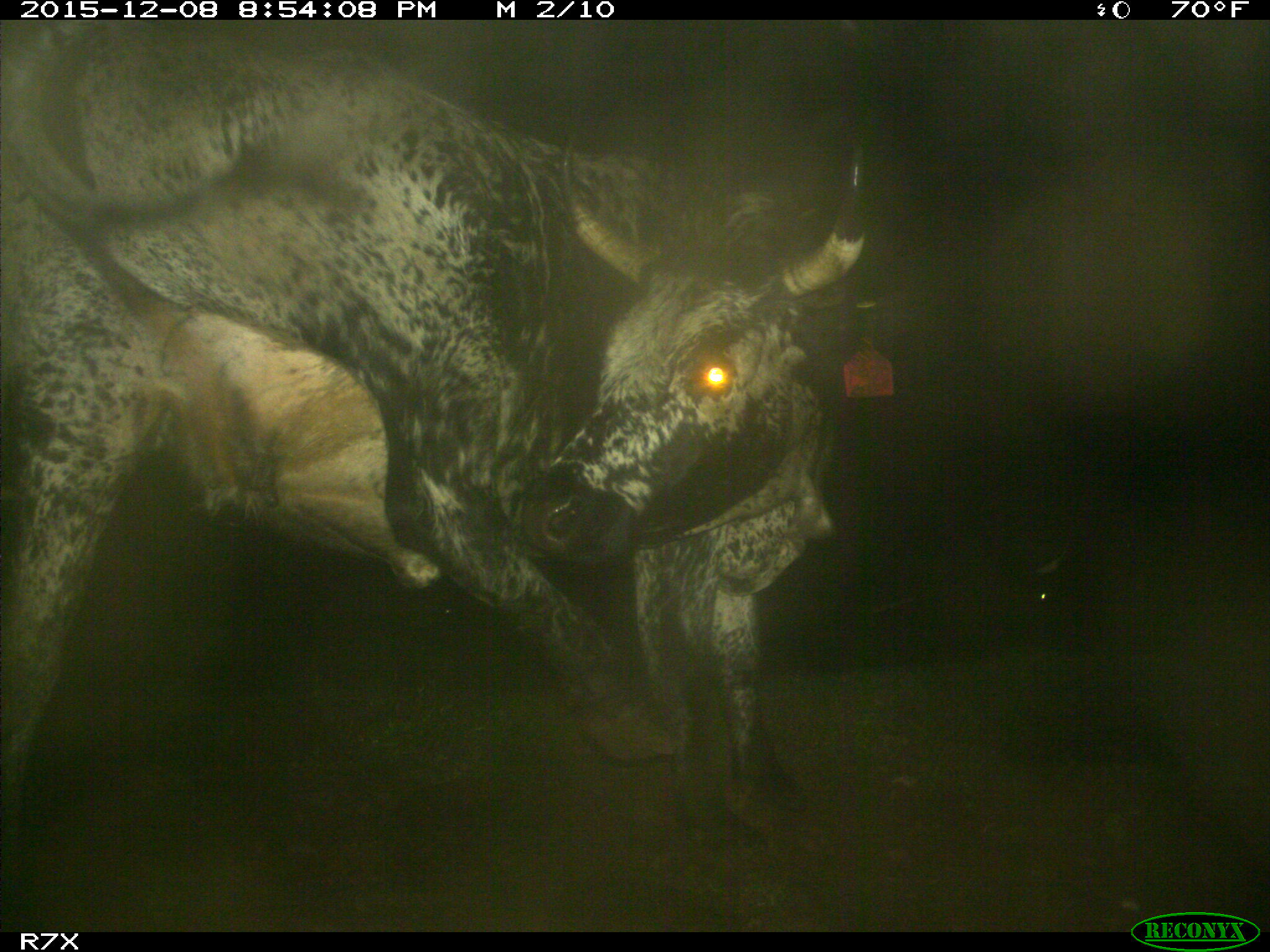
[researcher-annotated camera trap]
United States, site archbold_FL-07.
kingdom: Animalia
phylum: Chordata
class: Mammalia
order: Artiodactyla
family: Bovidae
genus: Bos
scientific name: Bos taurus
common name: domestic cow